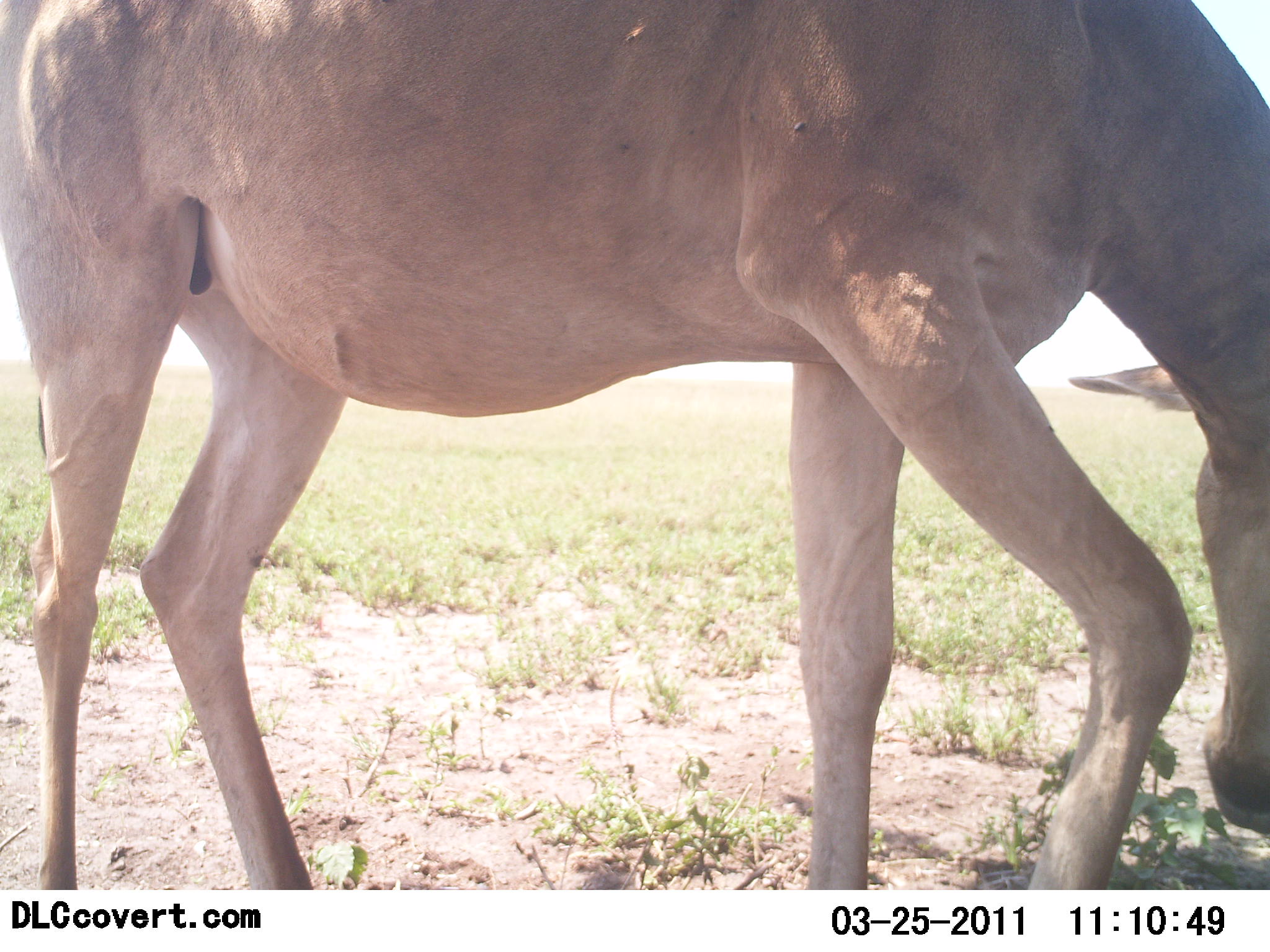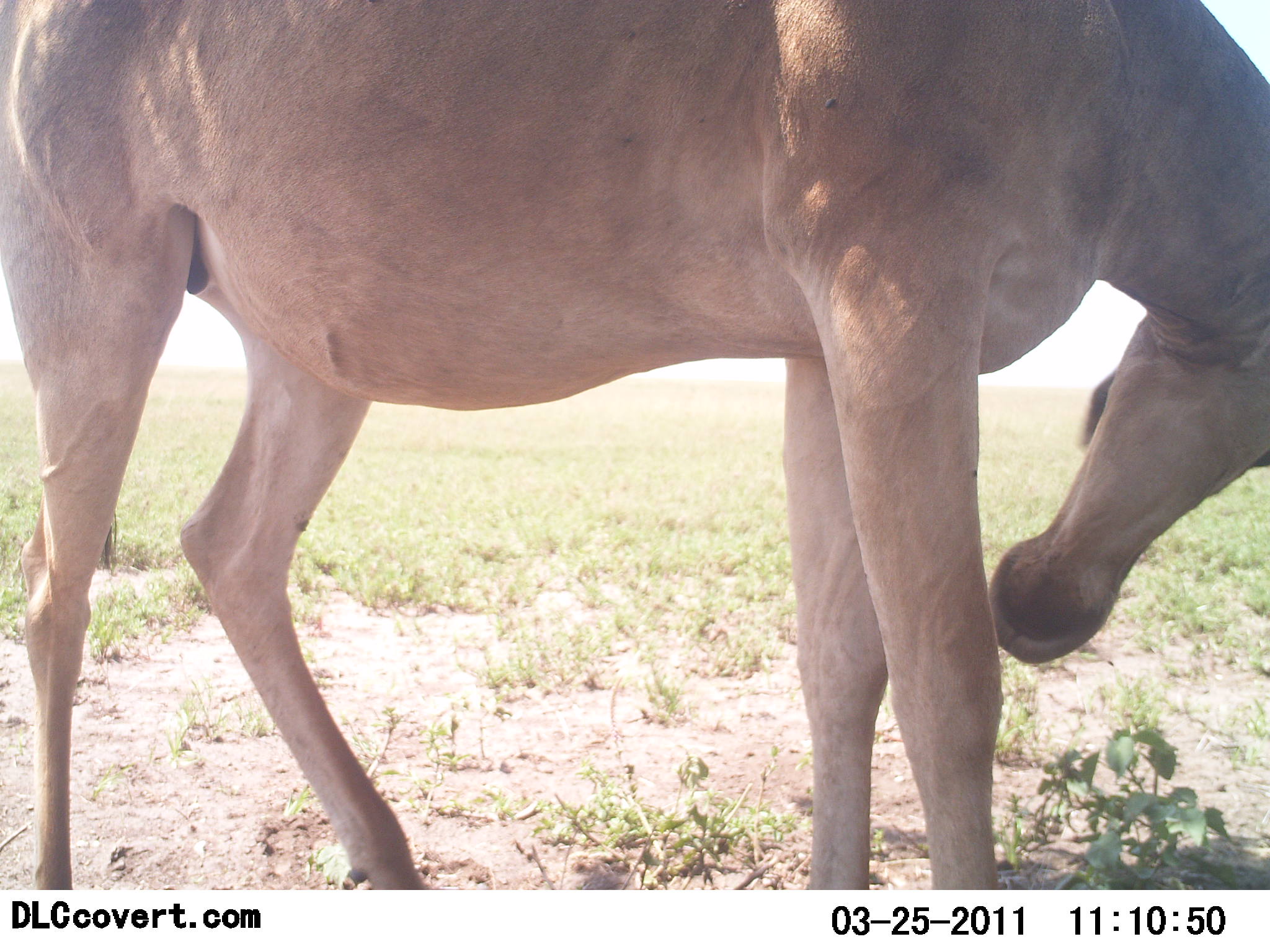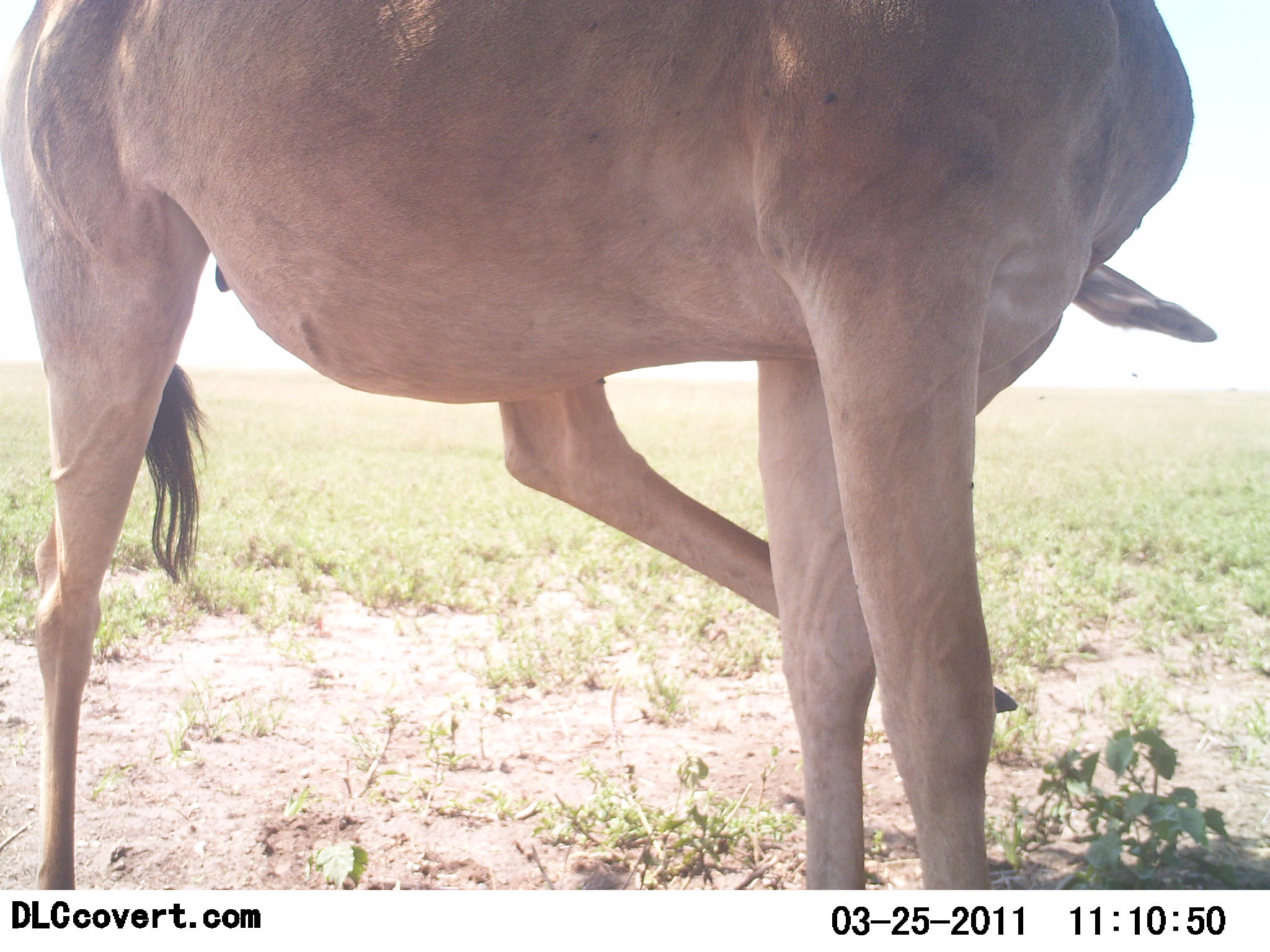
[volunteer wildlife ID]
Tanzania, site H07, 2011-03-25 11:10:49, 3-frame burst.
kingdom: Animalia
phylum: Chordata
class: Mammalia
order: Artiodactyla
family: Bovidae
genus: Alcelaphus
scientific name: Alcelaphus buselaphus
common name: hartebeest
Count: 1.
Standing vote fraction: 78%.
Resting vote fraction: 11%.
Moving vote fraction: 11%.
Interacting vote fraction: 0%.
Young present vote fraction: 0%.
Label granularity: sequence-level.